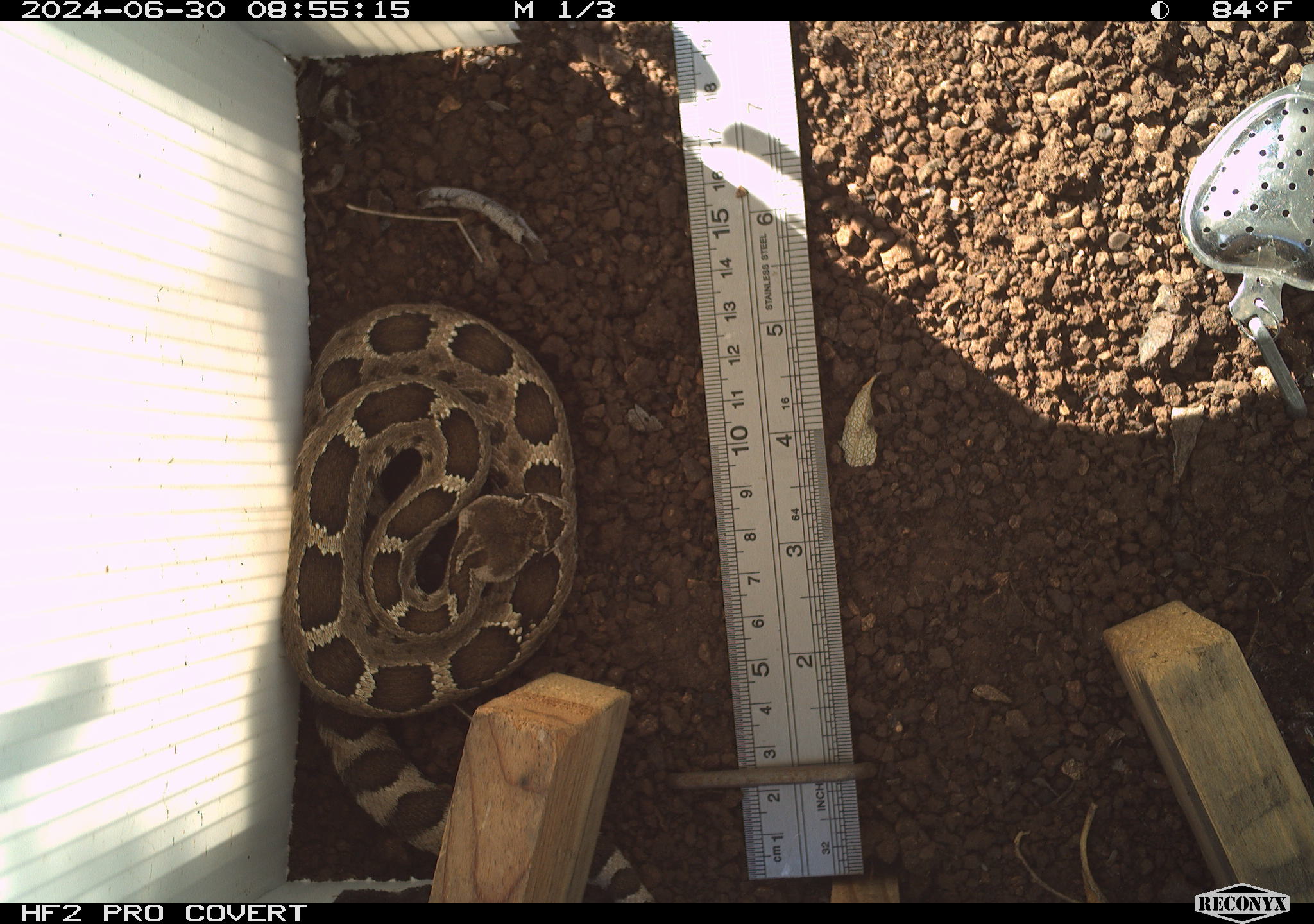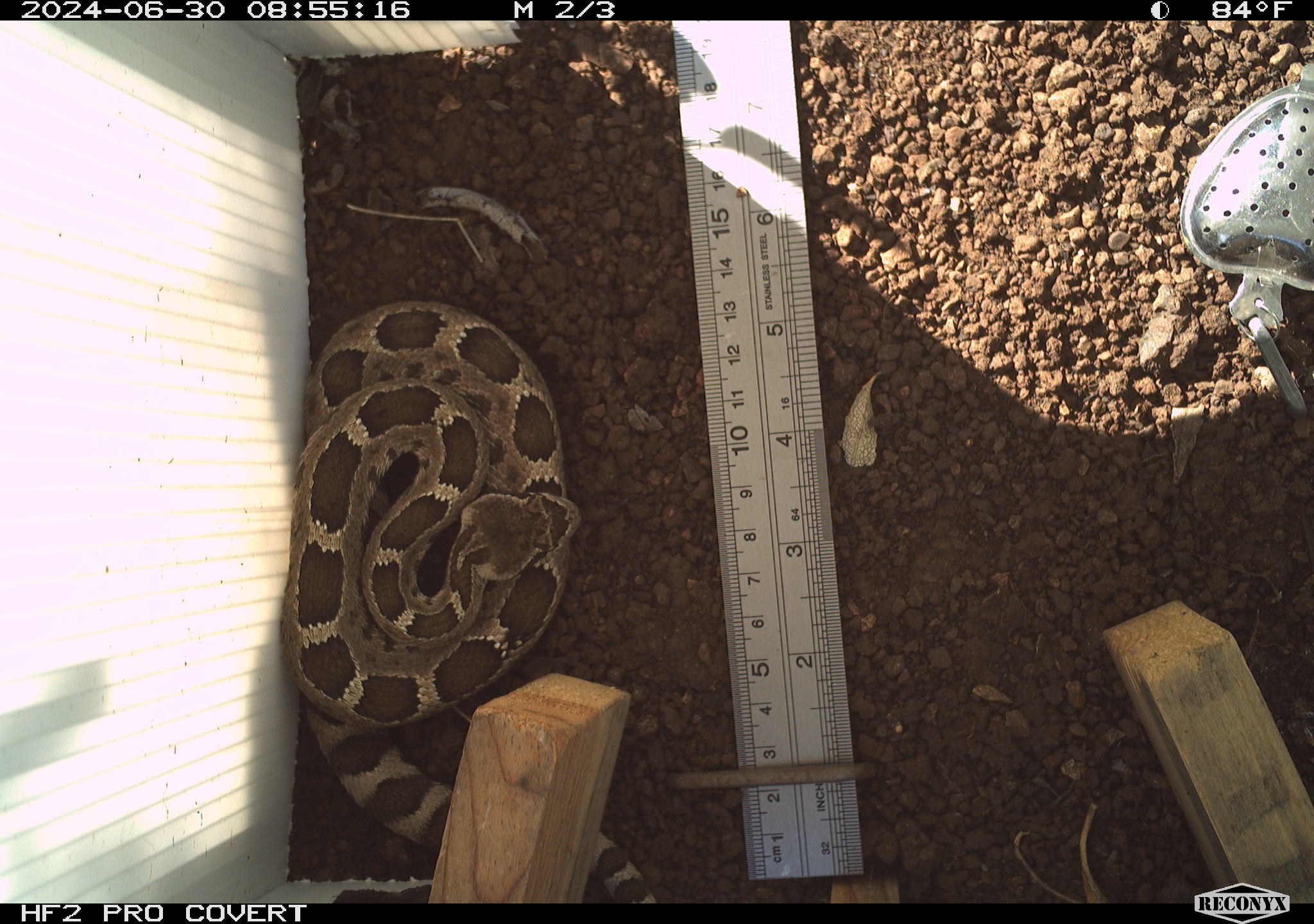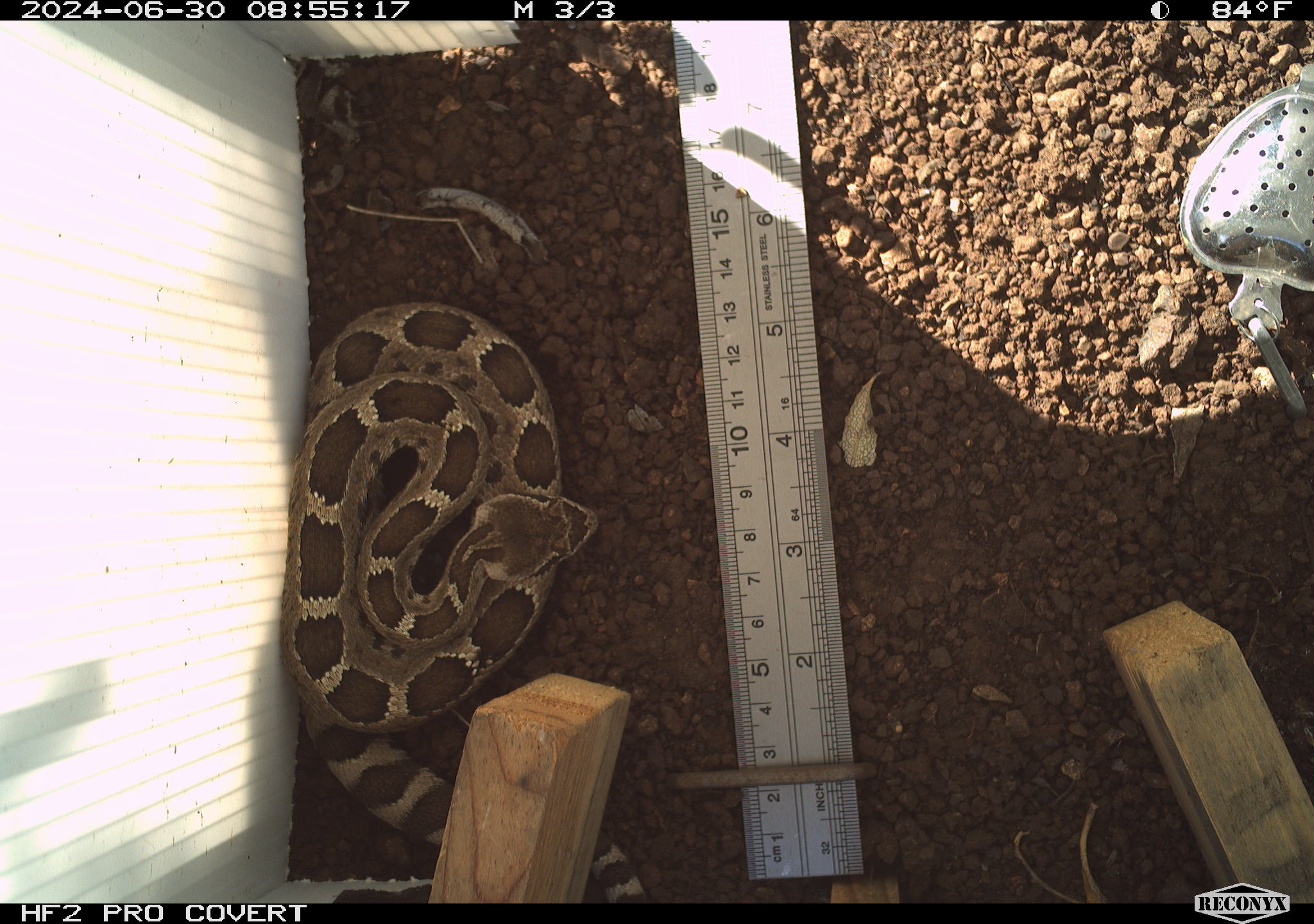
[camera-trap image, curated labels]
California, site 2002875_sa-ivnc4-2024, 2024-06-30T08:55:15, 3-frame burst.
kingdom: Animalia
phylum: Chordata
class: Reptilia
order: Squamata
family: Viperidae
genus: Crotalus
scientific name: Crotalus oreganus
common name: western rattlesnake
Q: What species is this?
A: Western rattlesnake (Crotalus oreganus).